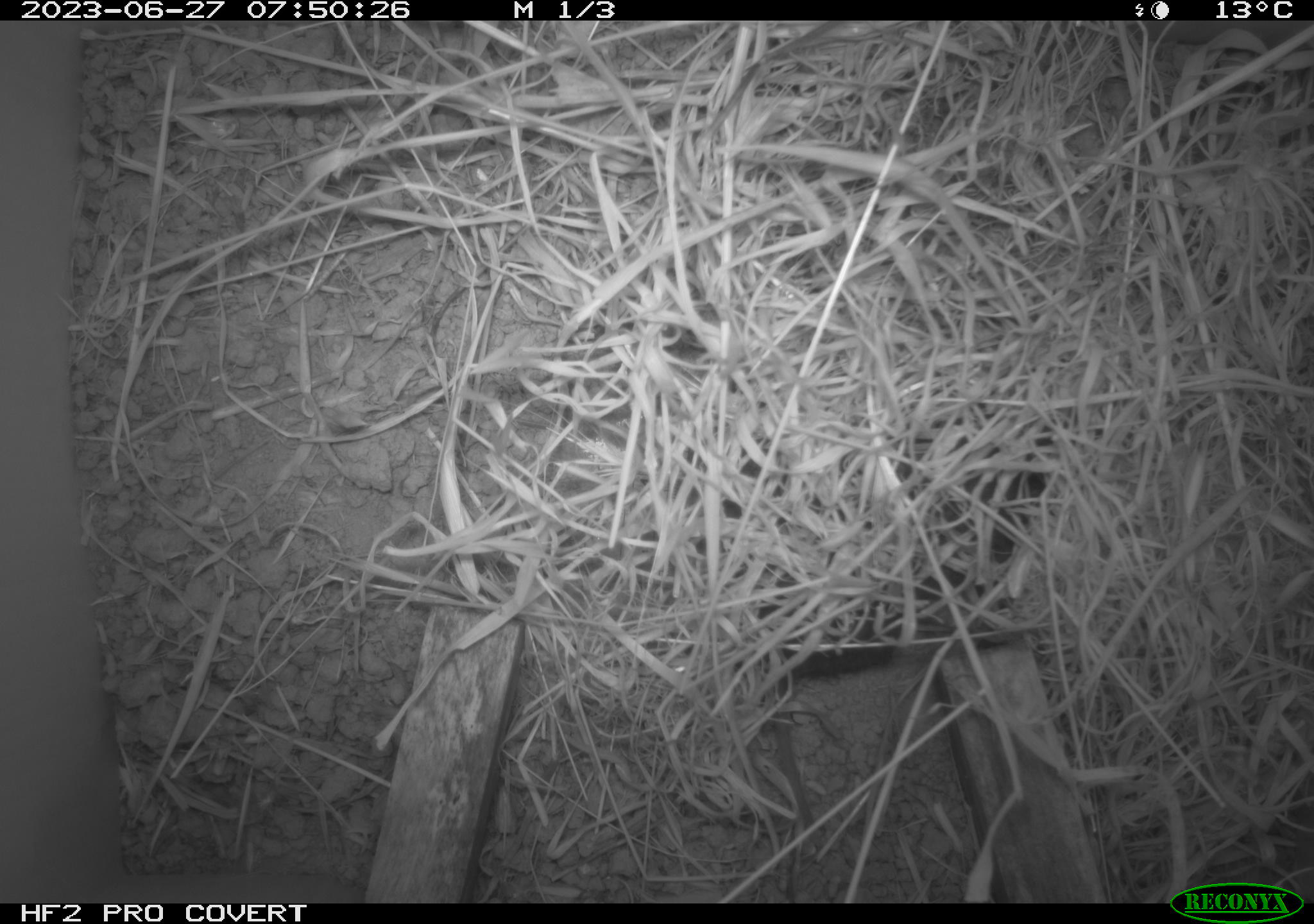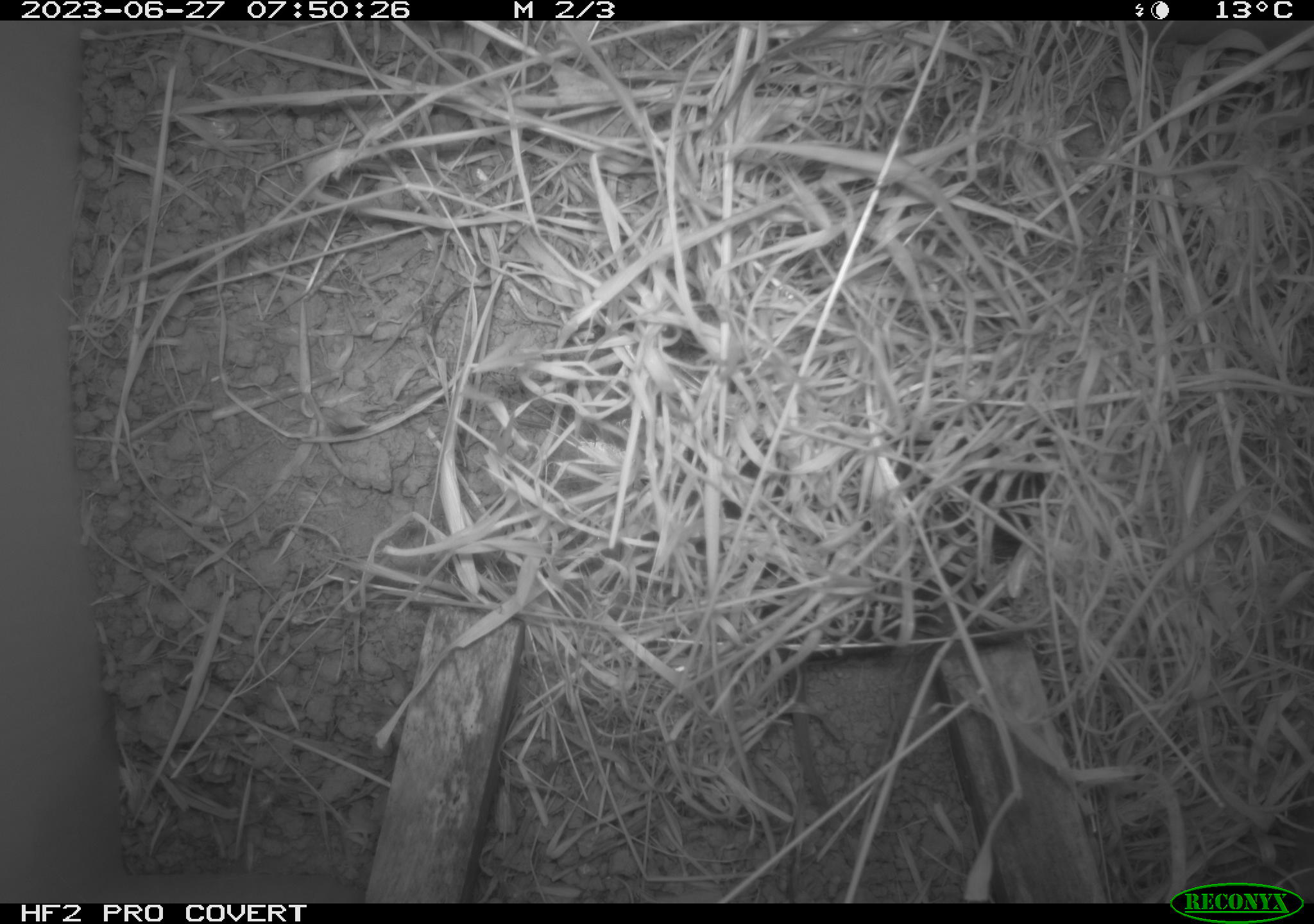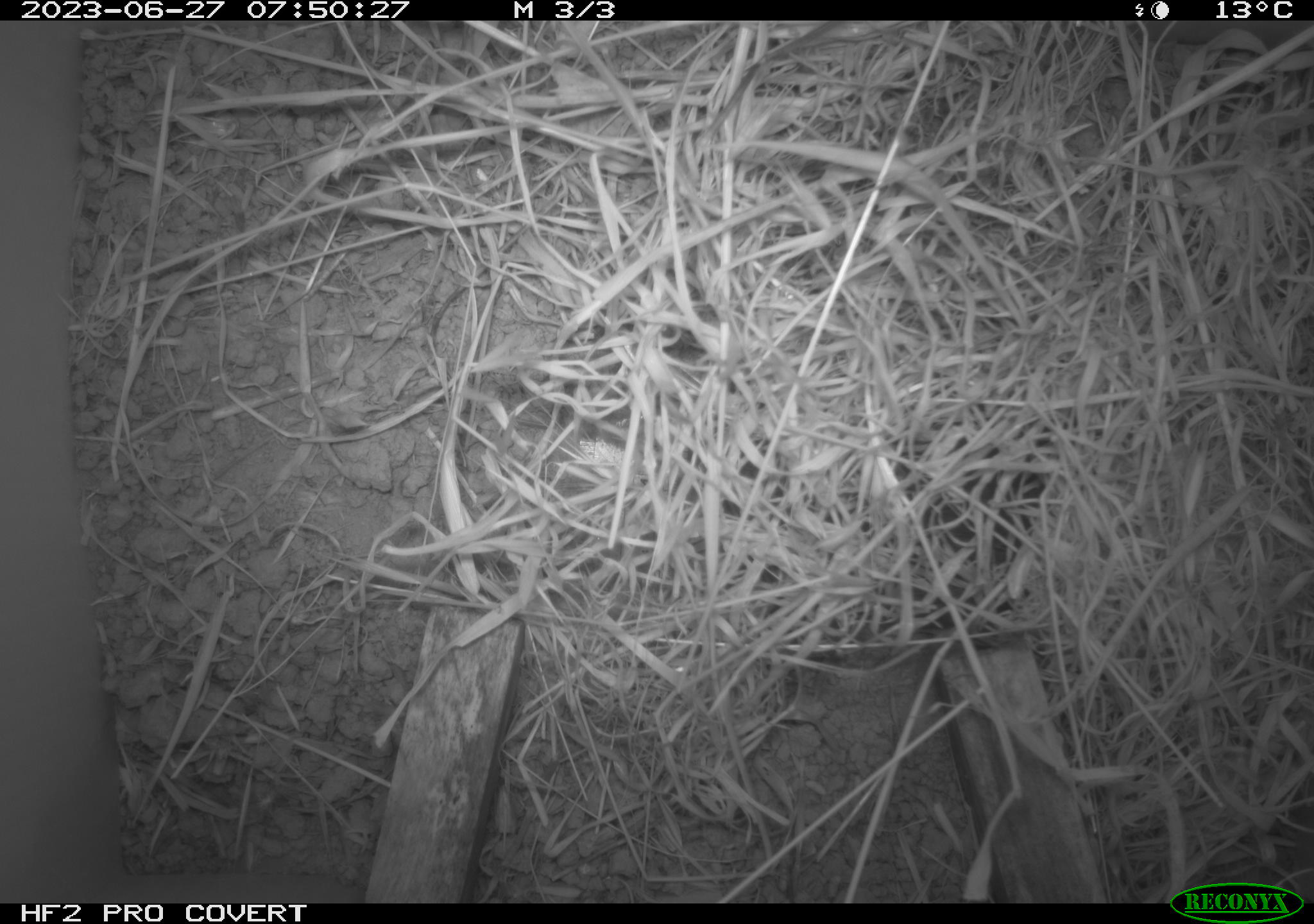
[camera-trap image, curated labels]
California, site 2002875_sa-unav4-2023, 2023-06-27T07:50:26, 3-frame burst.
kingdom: Animalia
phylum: Chordata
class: Mammalia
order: Rodentia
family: Cricetidae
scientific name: Arvicolinae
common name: voles, lemmings, and muskrats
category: arvicolinae subfamily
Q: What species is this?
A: Arvicolinae subfamily (voles, lemmings, and muskrats) (Arvicolinae).